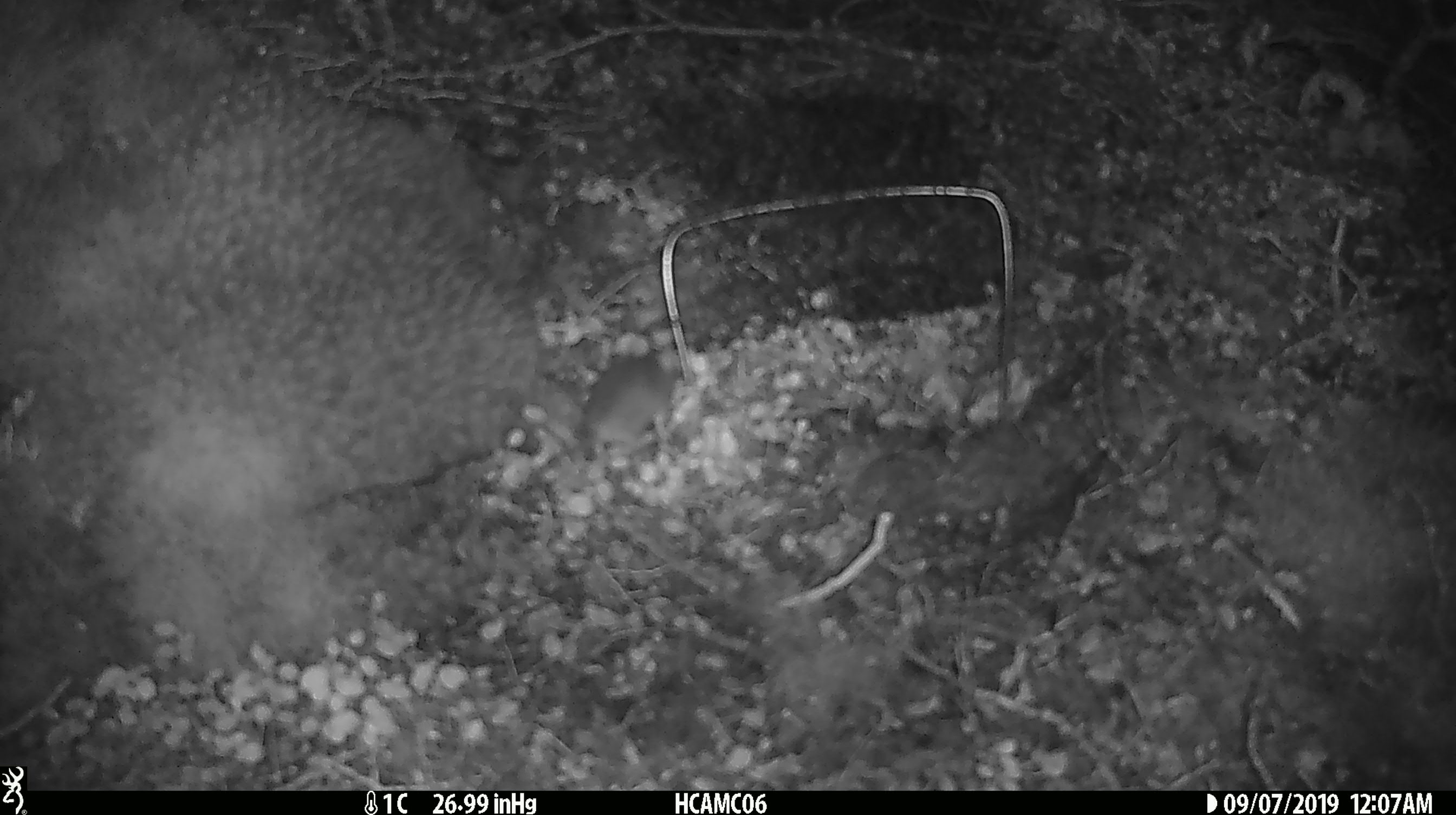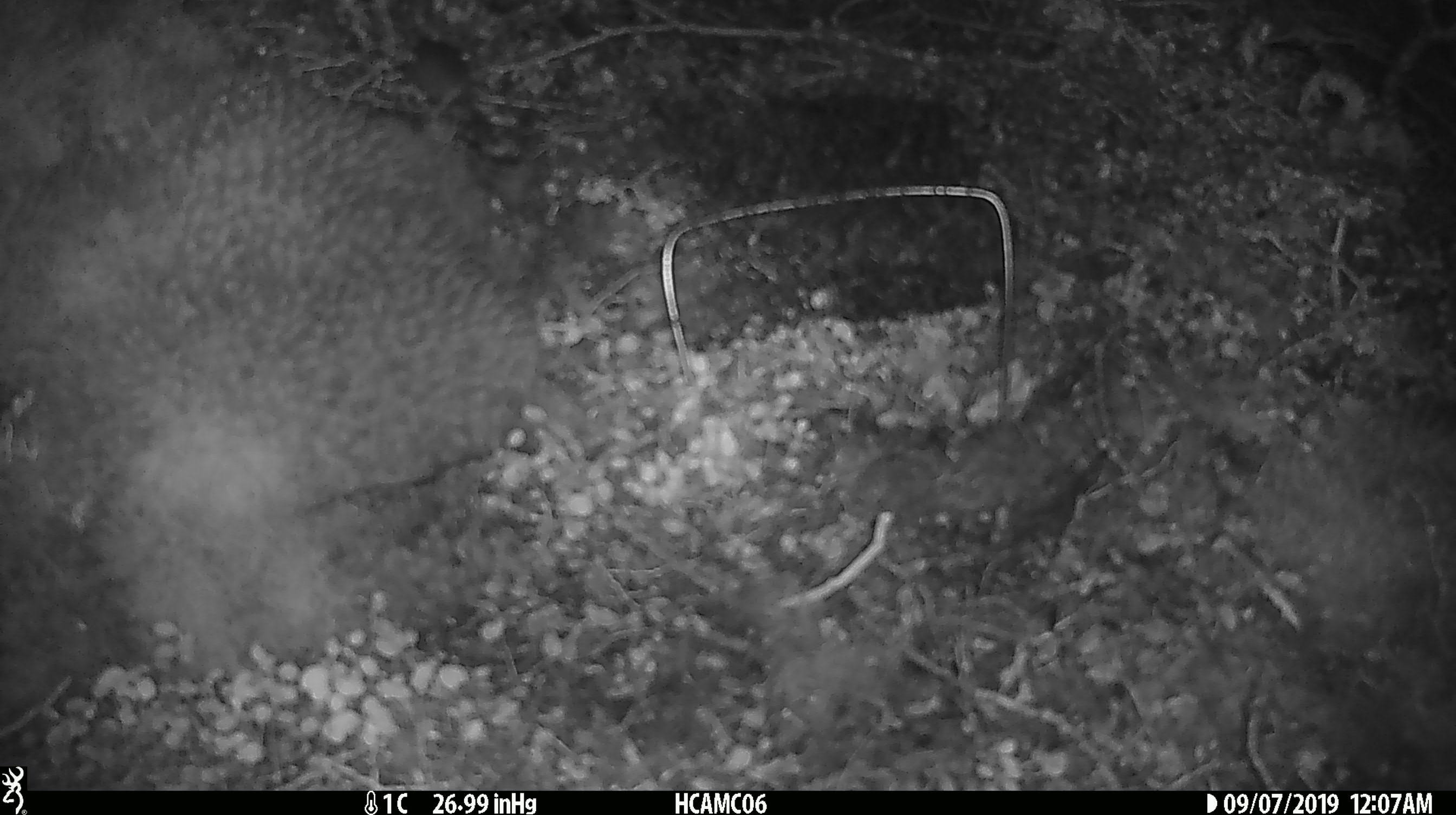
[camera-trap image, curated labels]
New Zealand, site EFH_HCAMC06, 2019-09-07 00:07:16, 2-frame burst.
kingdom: Animalia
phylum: Chordata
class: Mammalia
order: Rodentia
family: Muridae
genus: Mus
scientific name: Mus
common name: mouse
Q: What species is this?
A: Mouse (Mus).